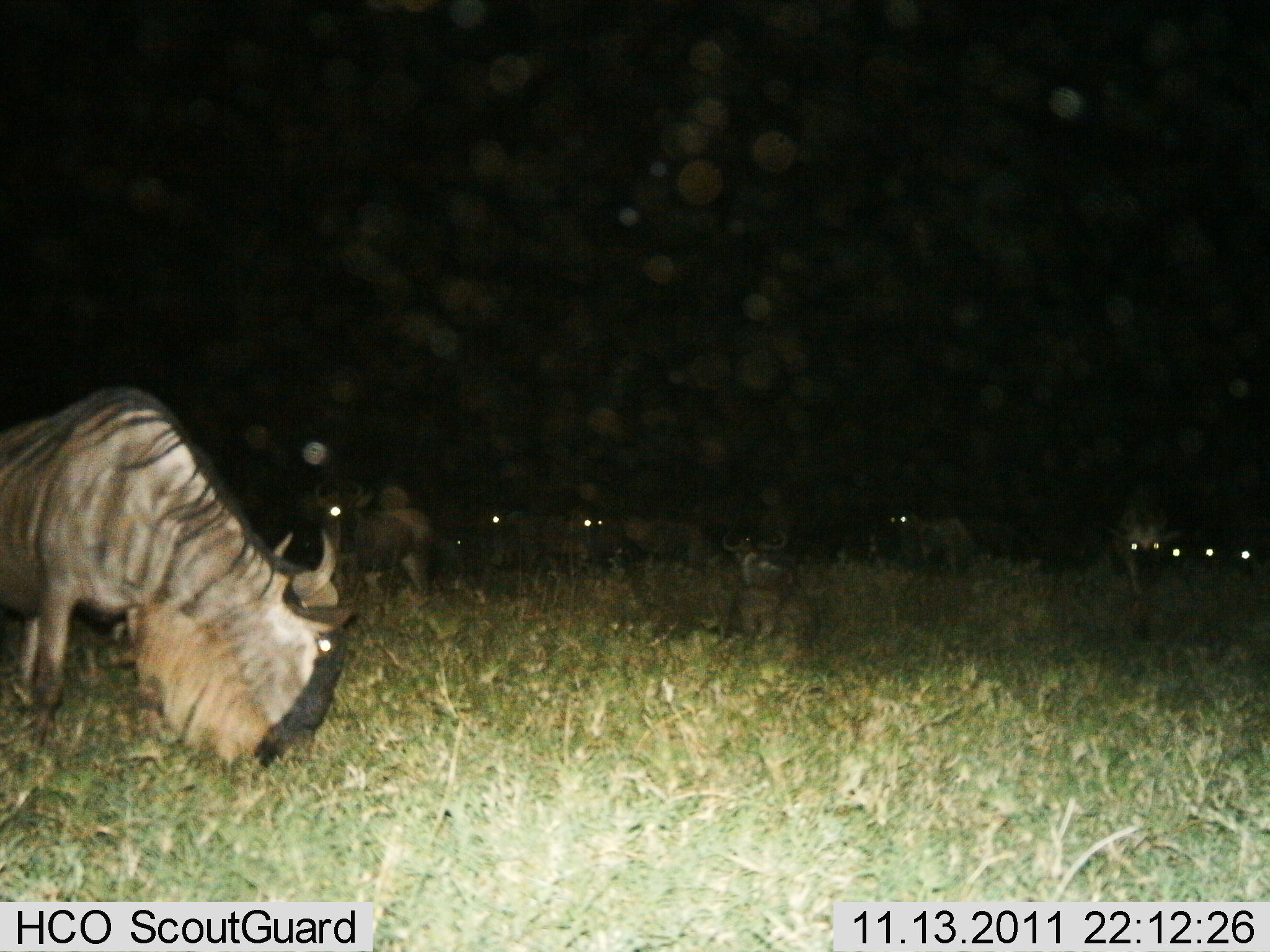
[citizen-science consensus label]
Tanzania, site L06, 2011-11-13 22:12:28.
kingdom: Animalia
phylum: Chordata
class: Mammalia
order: Artiodactyla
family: Bovidae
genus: Connochaetes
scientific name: Connochaetes taurinus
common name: blue wildebeest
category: wildebeest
Wildebeest (blue wildebeest) (Connochaetes taurinus), count 11-50. Behavior (volunteer vote fractions): standing 38%, resting 23%, moving 31%, interacting 0%. Young present (vote fraction): 0%. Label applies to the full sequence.